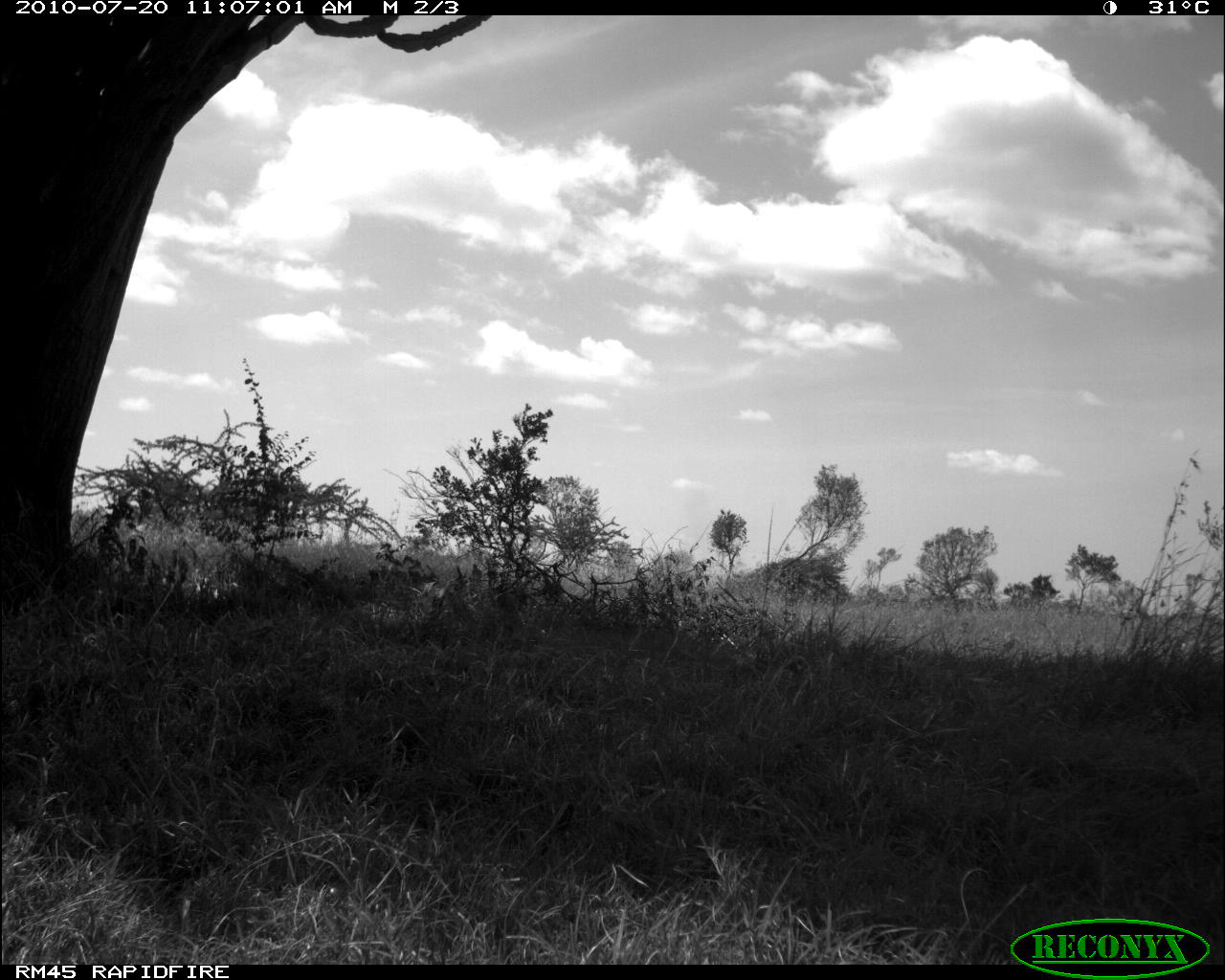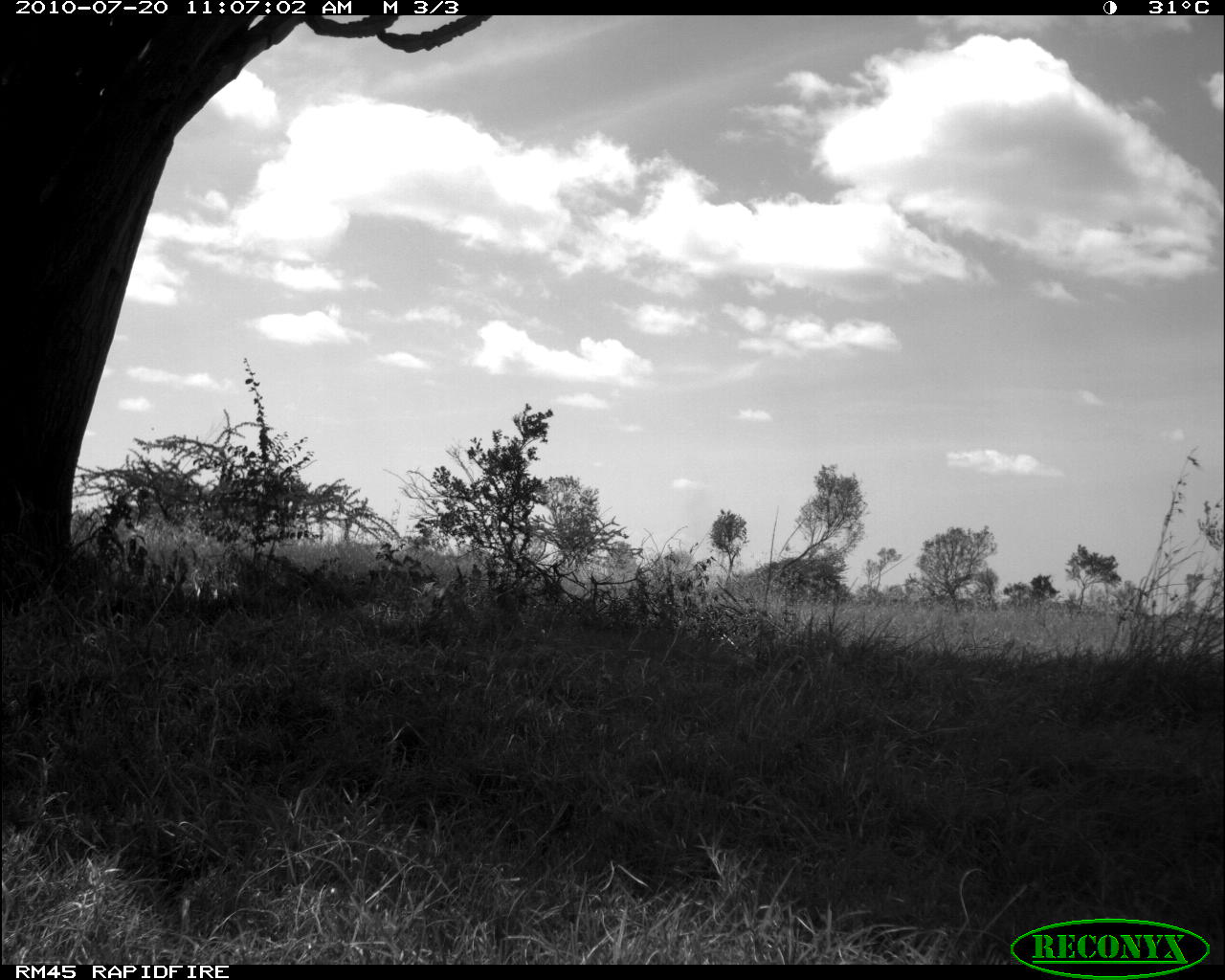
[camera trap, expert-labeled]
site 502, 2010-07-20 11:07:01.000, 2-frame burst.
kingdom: Animalia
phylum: Chordata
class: Mammalia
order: Artiodactyla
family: Bovidae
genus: Tragelaphus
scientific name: Tragelaphus oryx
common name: eland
Tragelaphus oryx (eland).